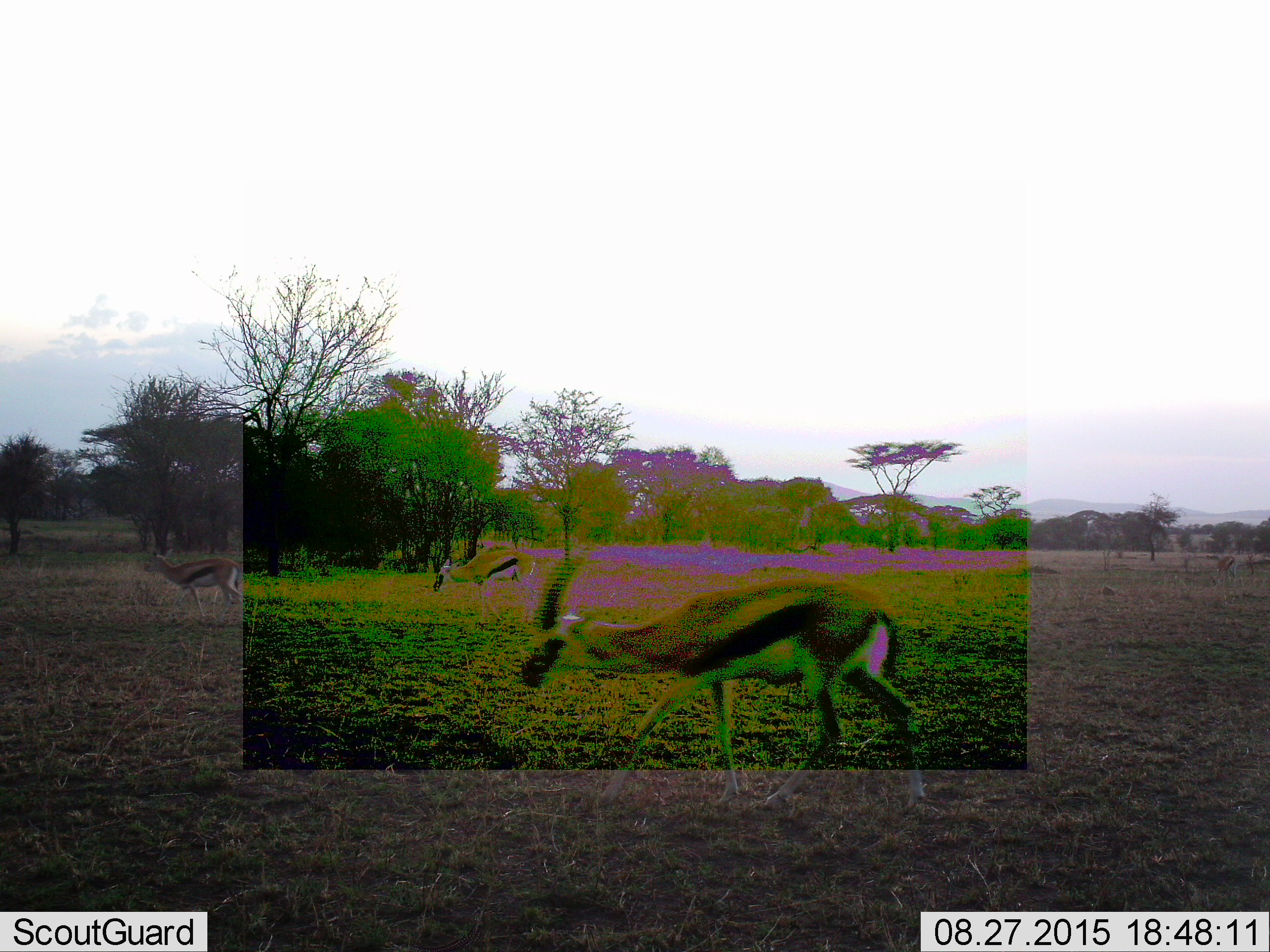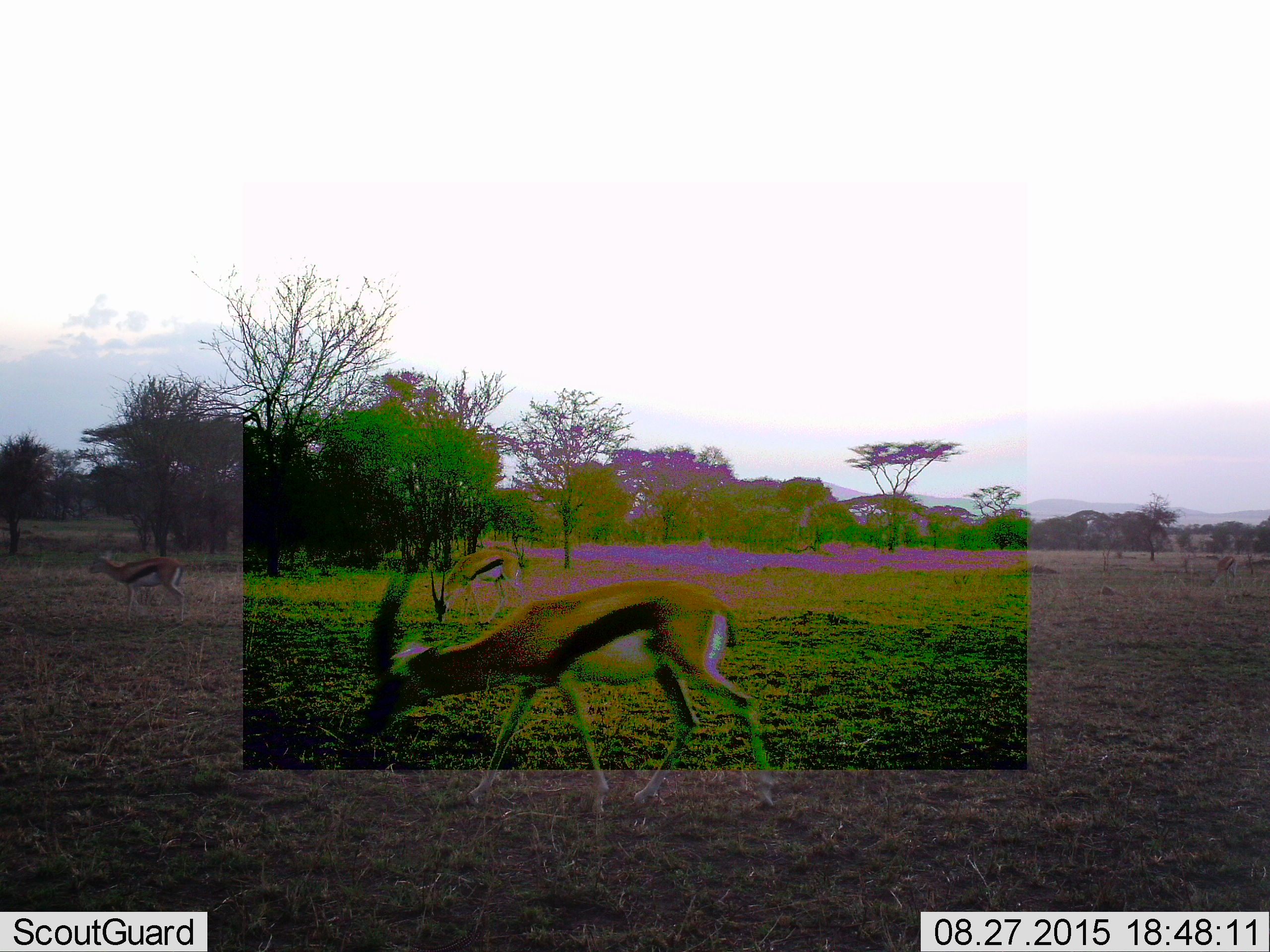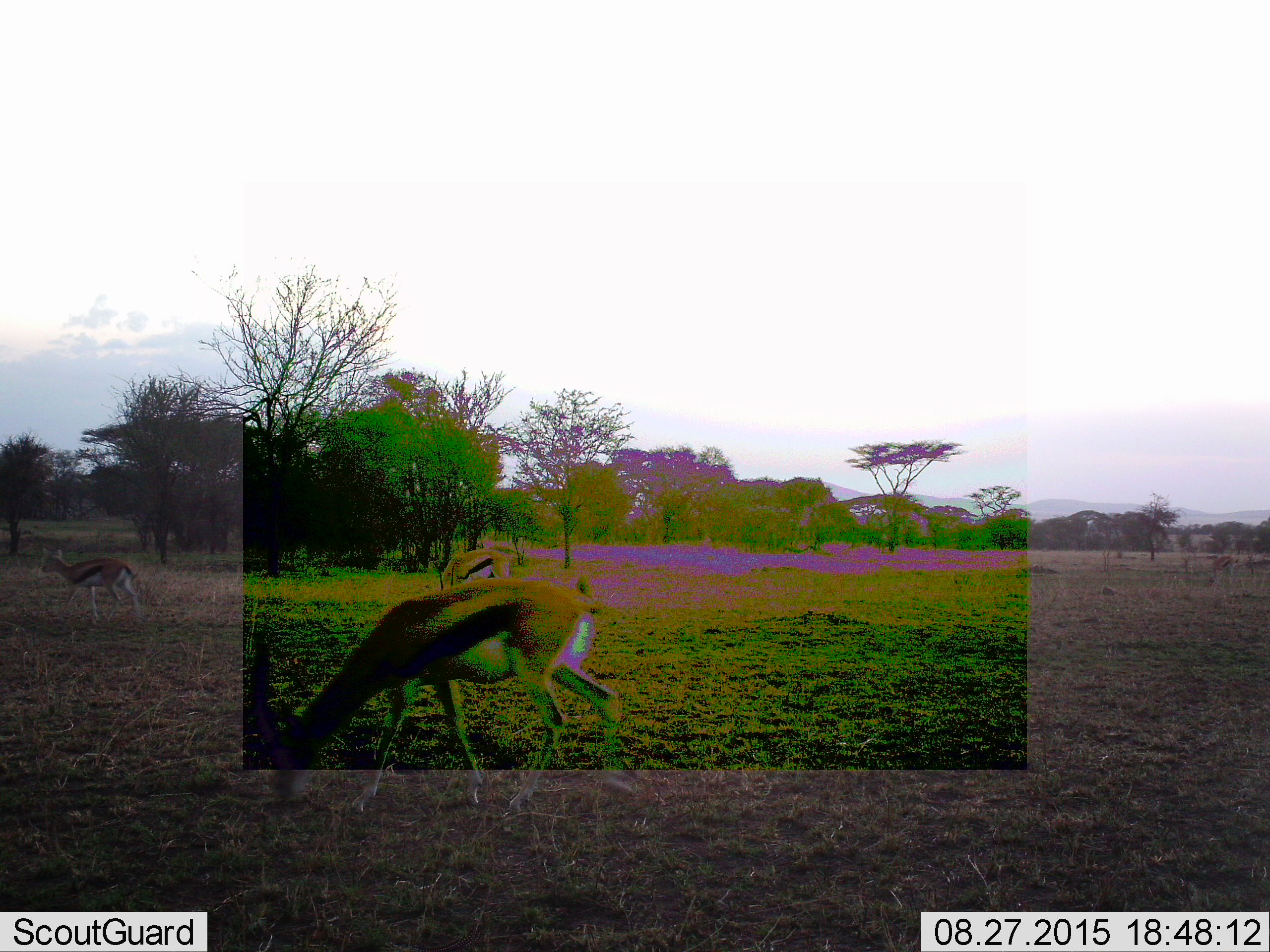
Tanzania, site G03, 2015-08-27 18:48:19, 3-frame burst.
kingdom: Animalia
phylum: Chordata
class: Mammalia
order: Artiodactyla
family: Bovidae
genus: Eudorcas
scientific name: Eudorcas thomsonii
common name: thomson's gazelle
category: gazellethomsons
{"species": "gazellethomsons (thomson's gazelle) (Eudorcas thomsonii)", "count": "3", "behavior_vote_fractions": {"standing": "33%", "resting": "0%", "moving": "92%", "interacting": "0%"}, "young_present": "0%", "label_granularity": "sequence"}